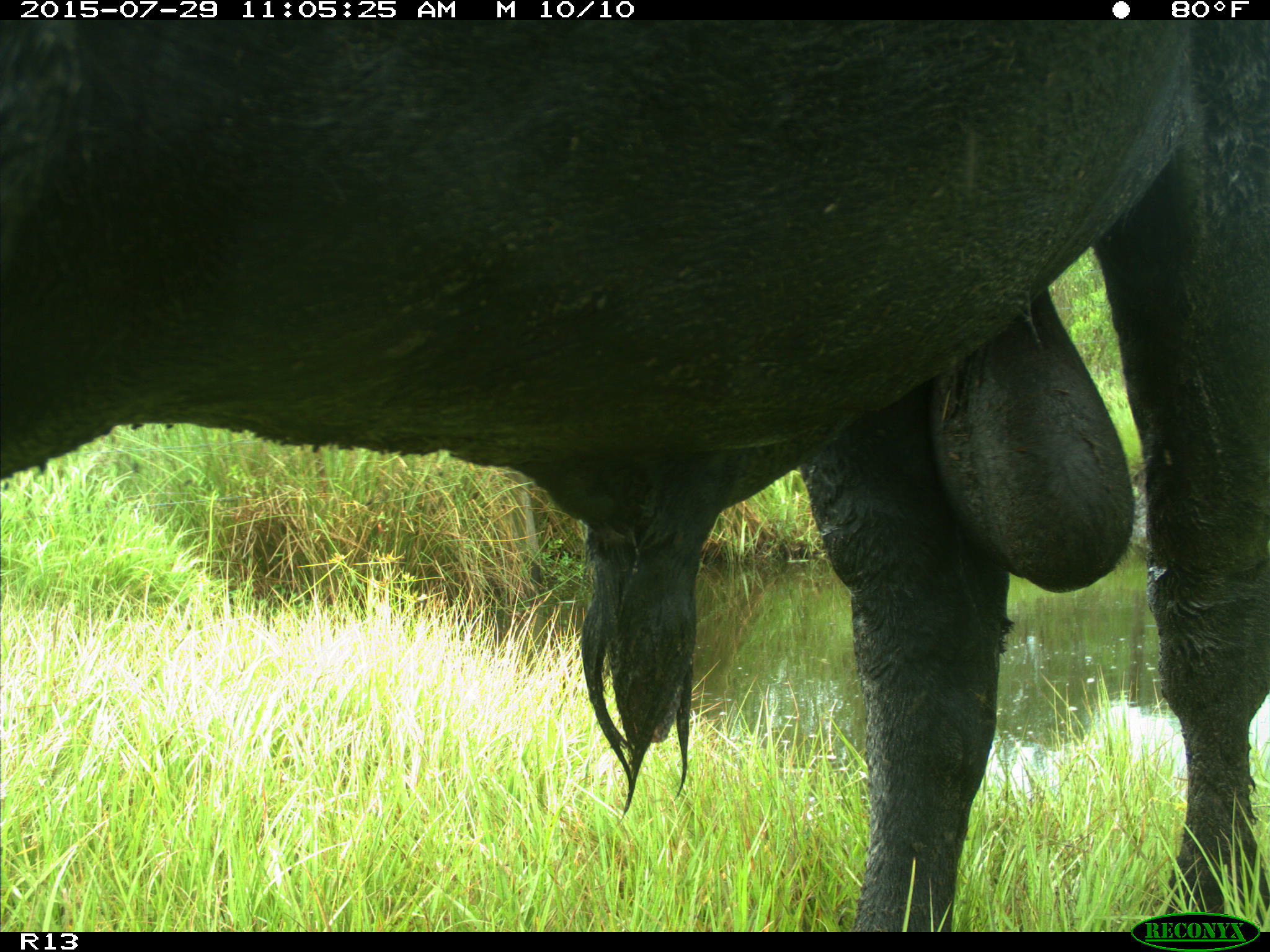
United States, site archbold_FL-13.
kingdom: Animalia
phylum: Chordata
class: Mammalia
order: Artiodactyla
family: Bovidae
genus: Bos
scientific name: Bos taurus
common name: domestic cow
Bos taurus (domestic cow).